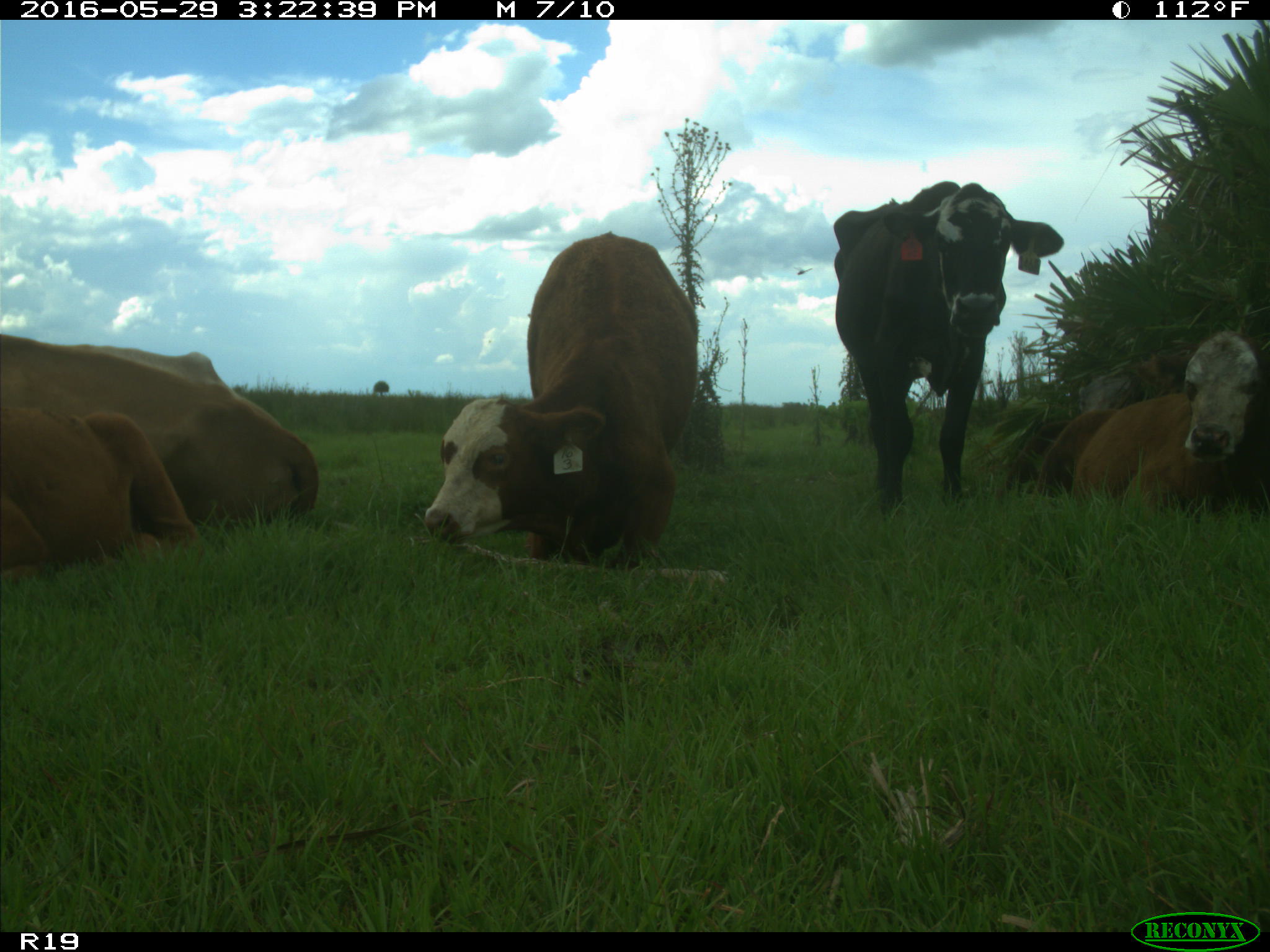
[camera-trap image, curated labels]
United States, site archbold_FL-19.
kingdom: Animalia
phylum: Chordata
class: Mammalia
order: Artiodactyla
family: Bovidae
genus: Bos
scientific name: Bos taurus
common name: domestic cow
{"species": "Bos taurus (domestic cow)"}